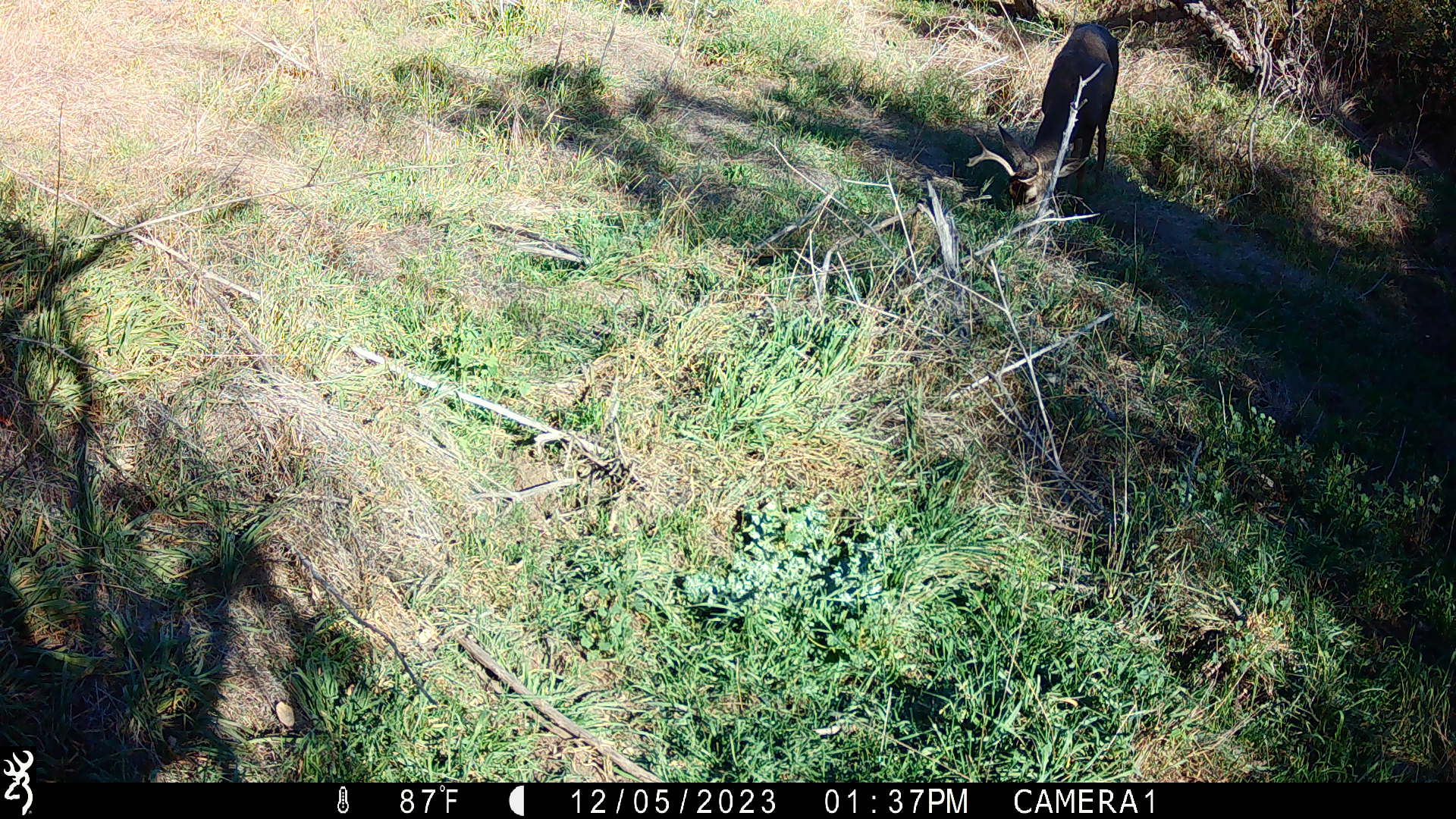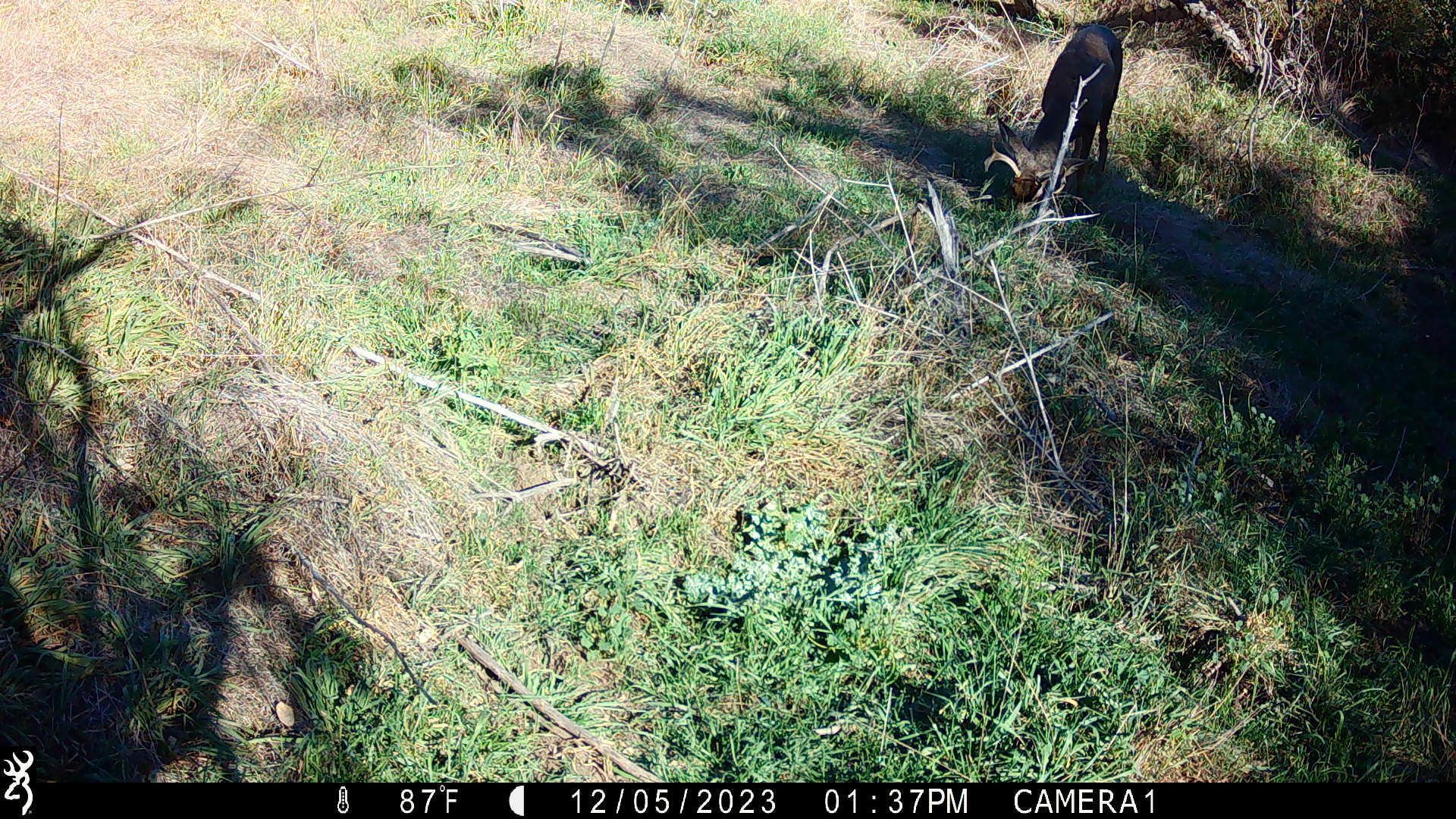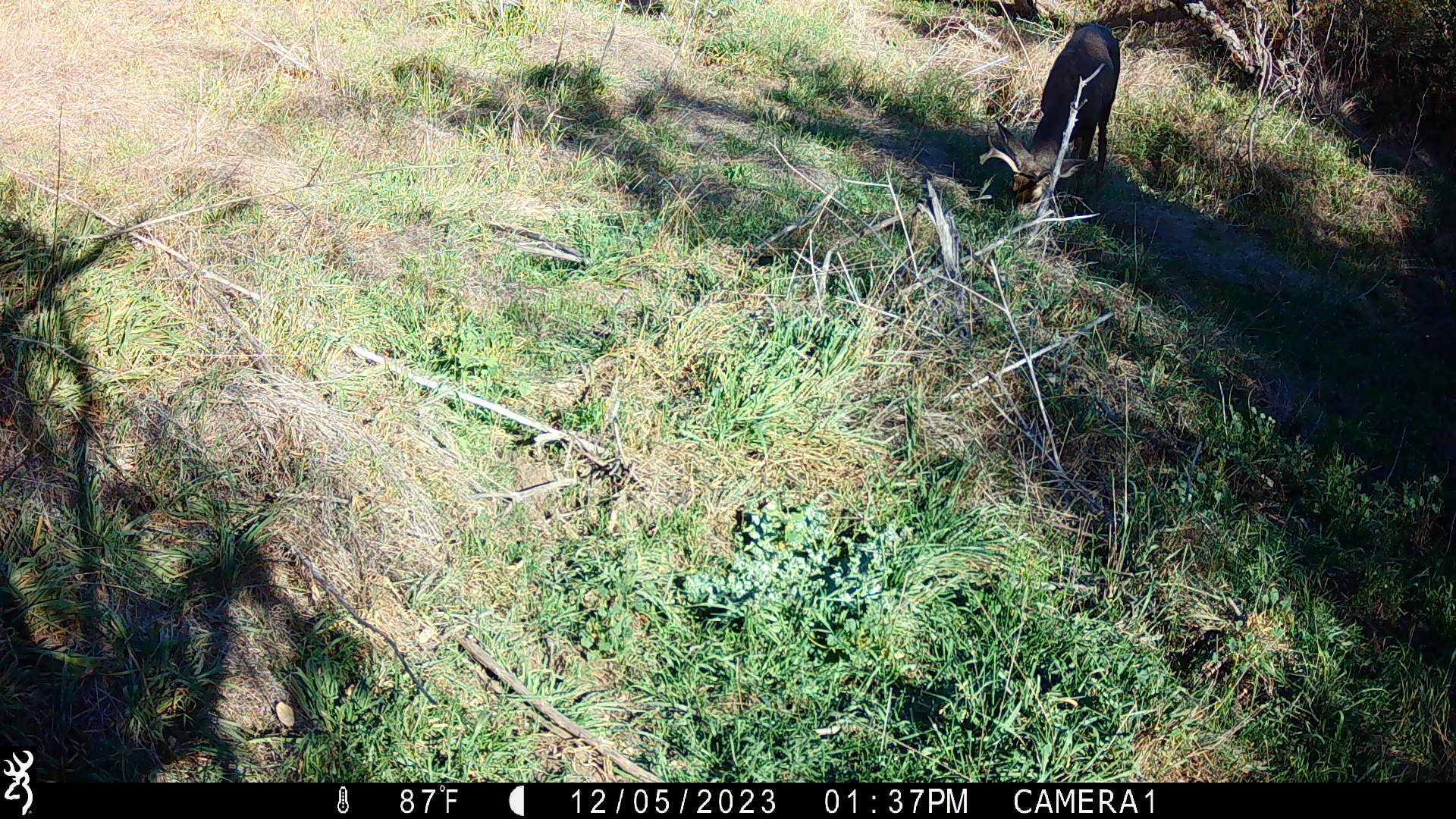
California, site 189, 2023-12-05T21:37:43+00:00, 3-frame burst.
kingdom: Animalia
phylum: Chordata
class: Mammalia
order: Artiodactyla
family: Cervidae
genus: Odocoileus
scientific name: Odocoileus hemionus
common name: mule deer